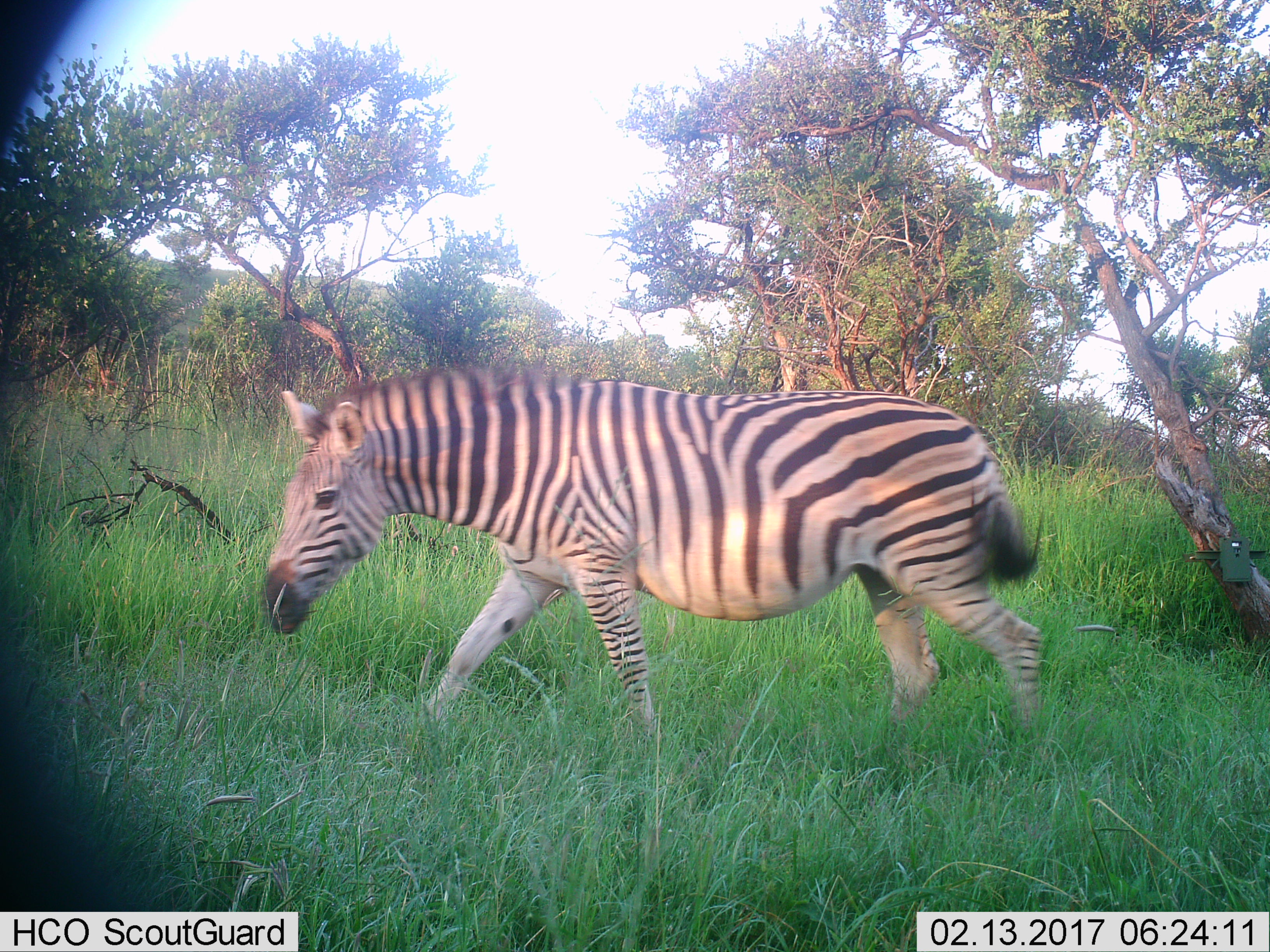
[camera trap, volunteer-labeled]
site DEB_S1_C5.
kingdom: Animalia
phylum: Chordata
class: Mammalia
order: Perissodactyla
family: Equidae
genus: Equus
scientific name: Equus quagga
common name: plains zebra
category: zebraplains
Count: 1.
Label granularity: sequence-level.